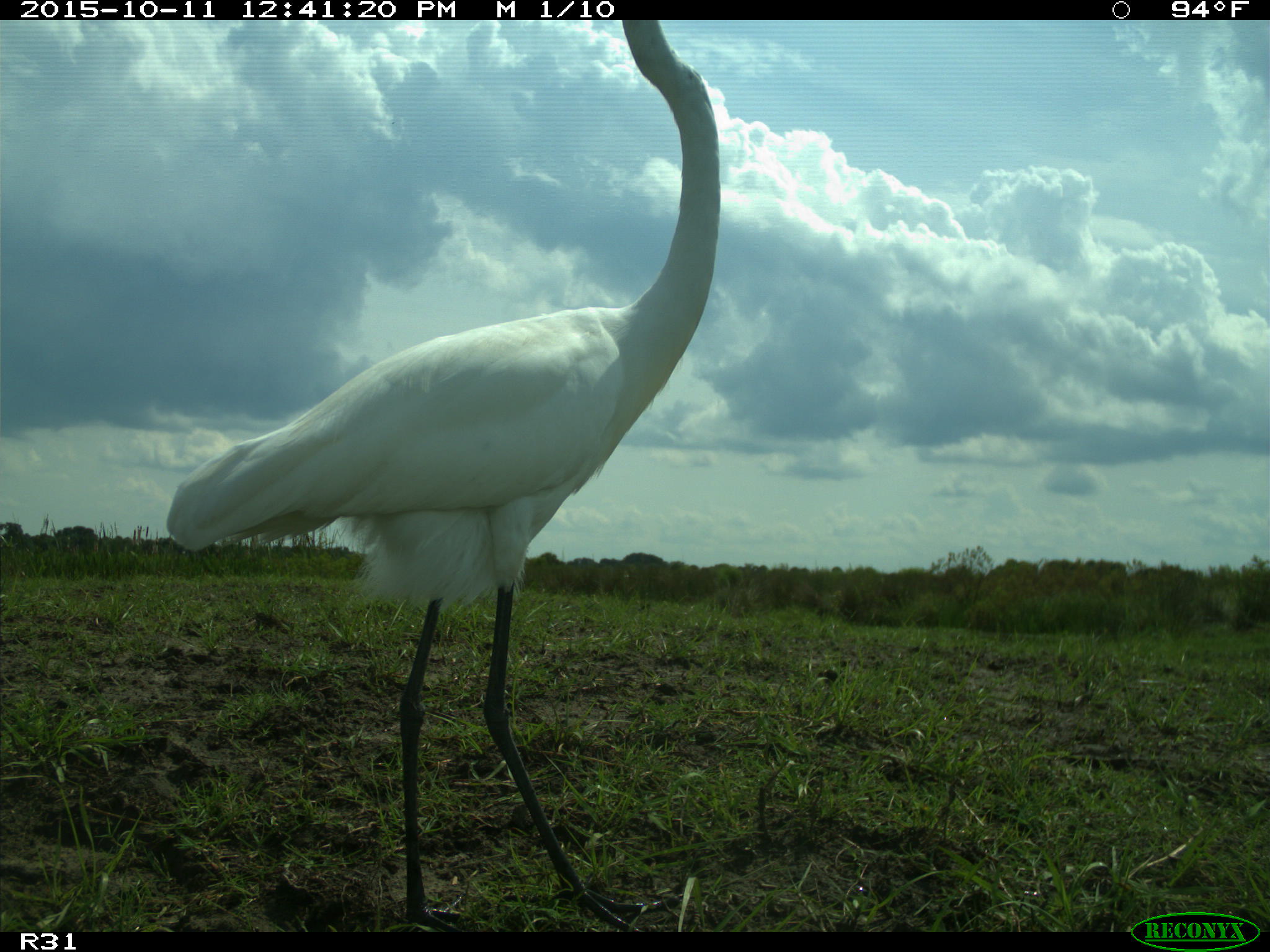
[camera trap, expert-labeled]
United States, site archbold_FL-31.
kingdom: Animalia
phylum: Chordata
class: Aves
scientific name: Aves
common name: birds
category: unidentified bird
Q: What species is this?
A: Unidentified bird (birds) (Aves).